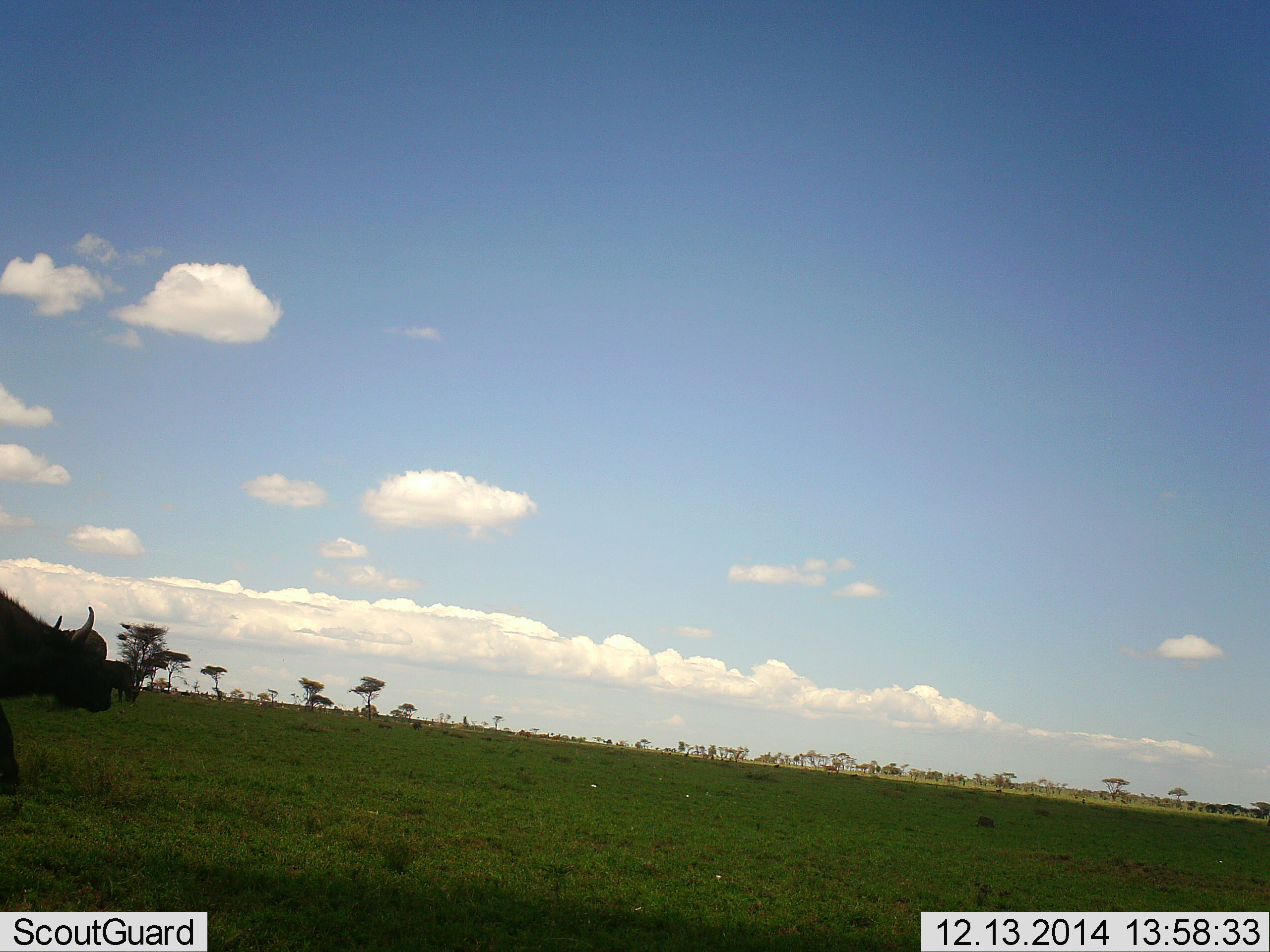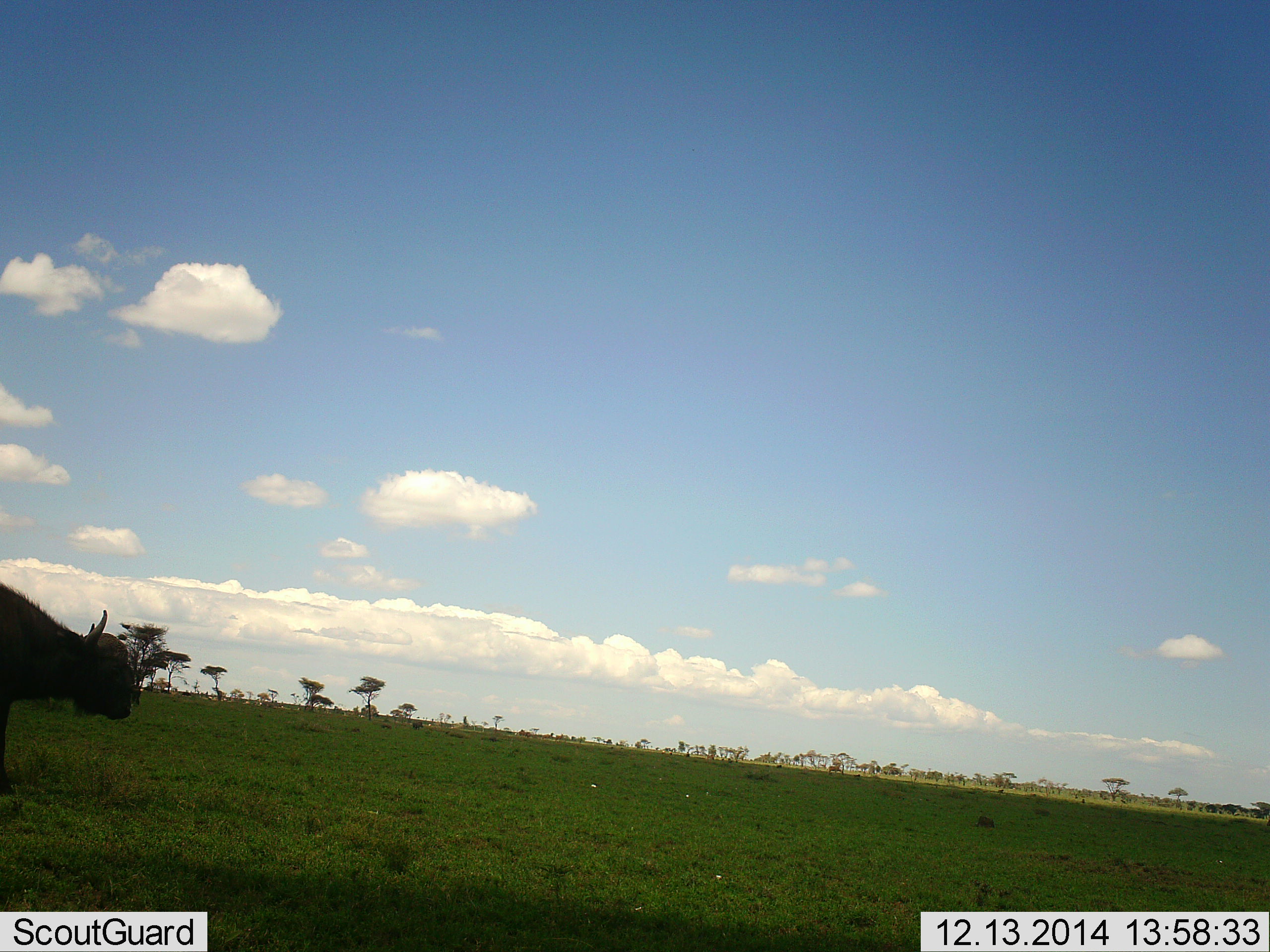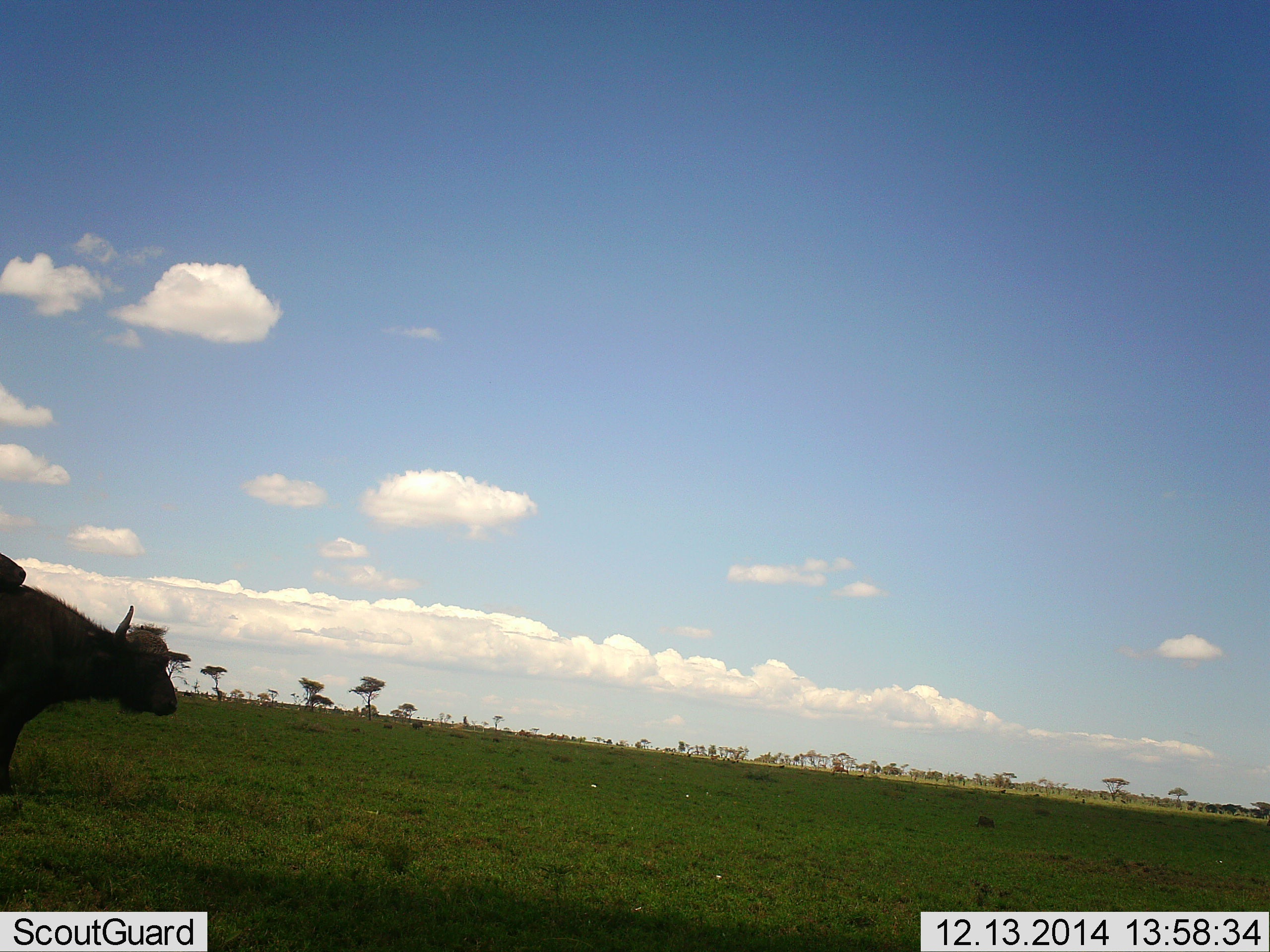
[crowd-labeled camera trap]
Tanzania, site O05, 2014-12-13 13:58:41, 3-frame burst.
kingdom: Animalia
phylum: Chordata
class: Mammalia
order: Artiodactyla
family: Bovidae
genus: Syncerus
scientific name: Syncerus caffer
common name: cape buffalo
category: buffalo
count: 1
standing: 36%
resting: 0%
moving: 91%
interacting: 0%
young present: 0%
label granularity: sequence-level